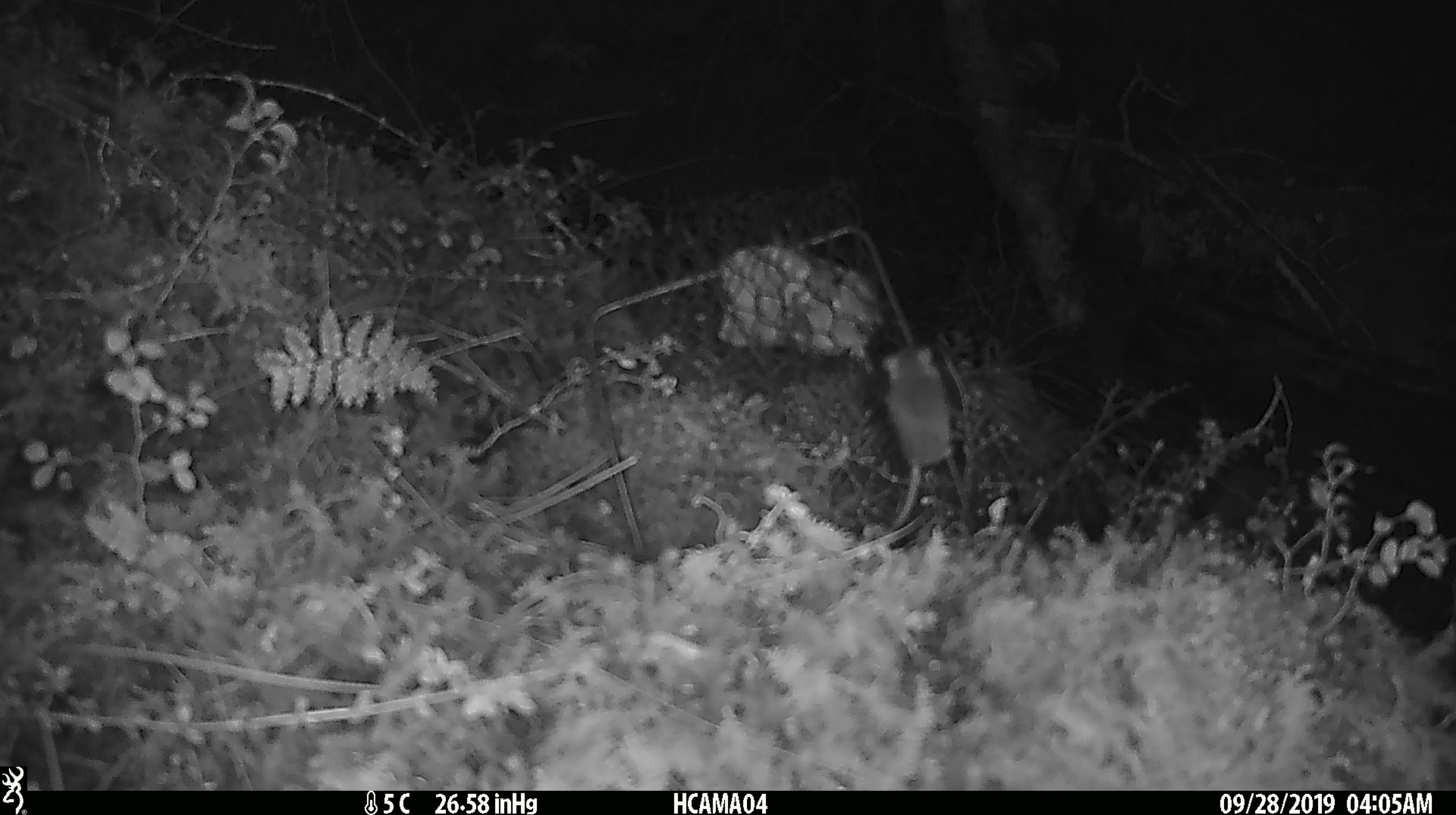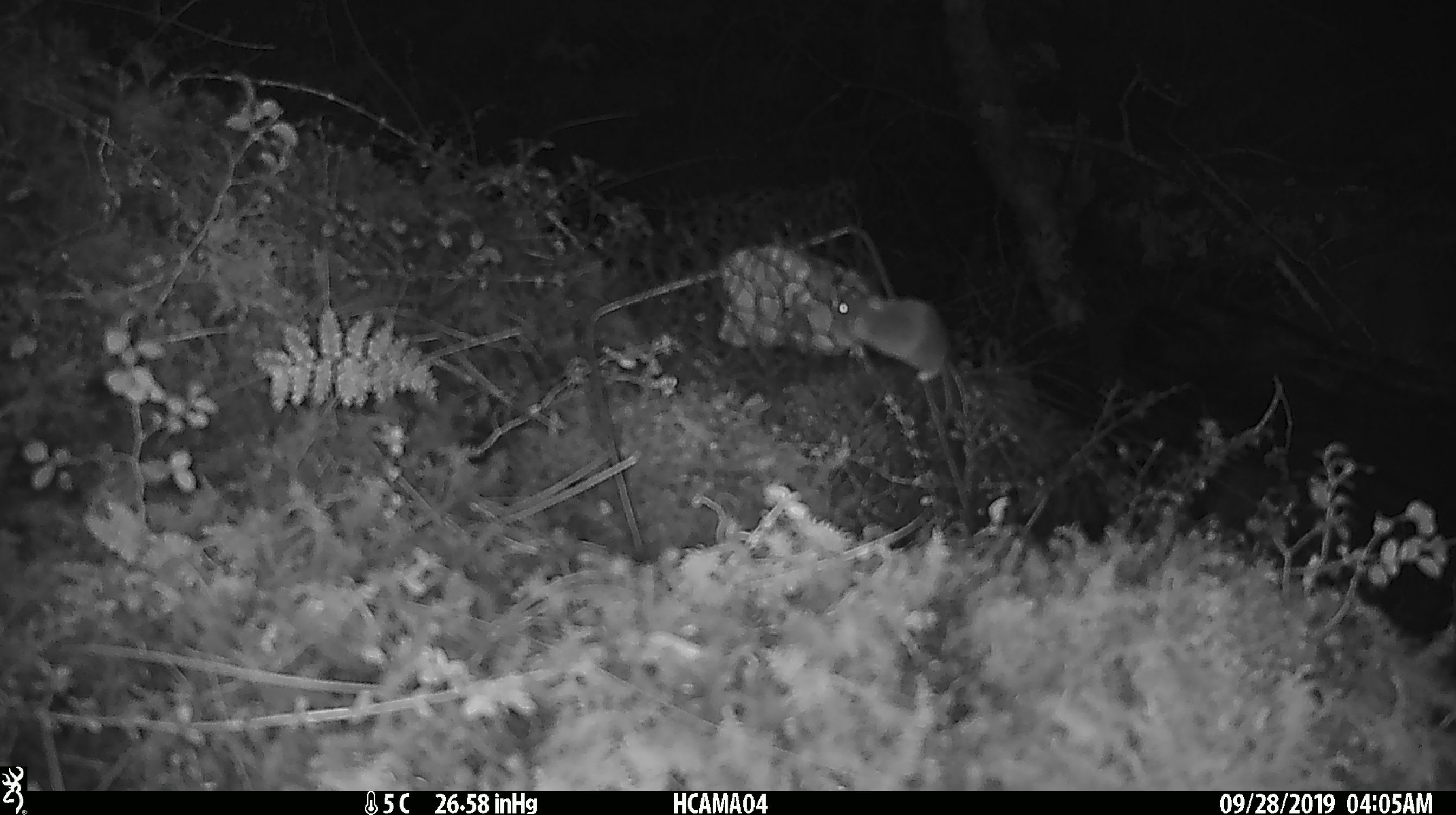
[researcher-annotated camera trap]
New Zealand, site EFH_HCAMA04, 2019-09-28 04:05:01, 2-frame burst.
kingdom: Animalia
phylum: Chordata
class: Mammalia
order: Rodentia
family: Muridae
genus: Mus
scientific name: Mus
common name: mouse